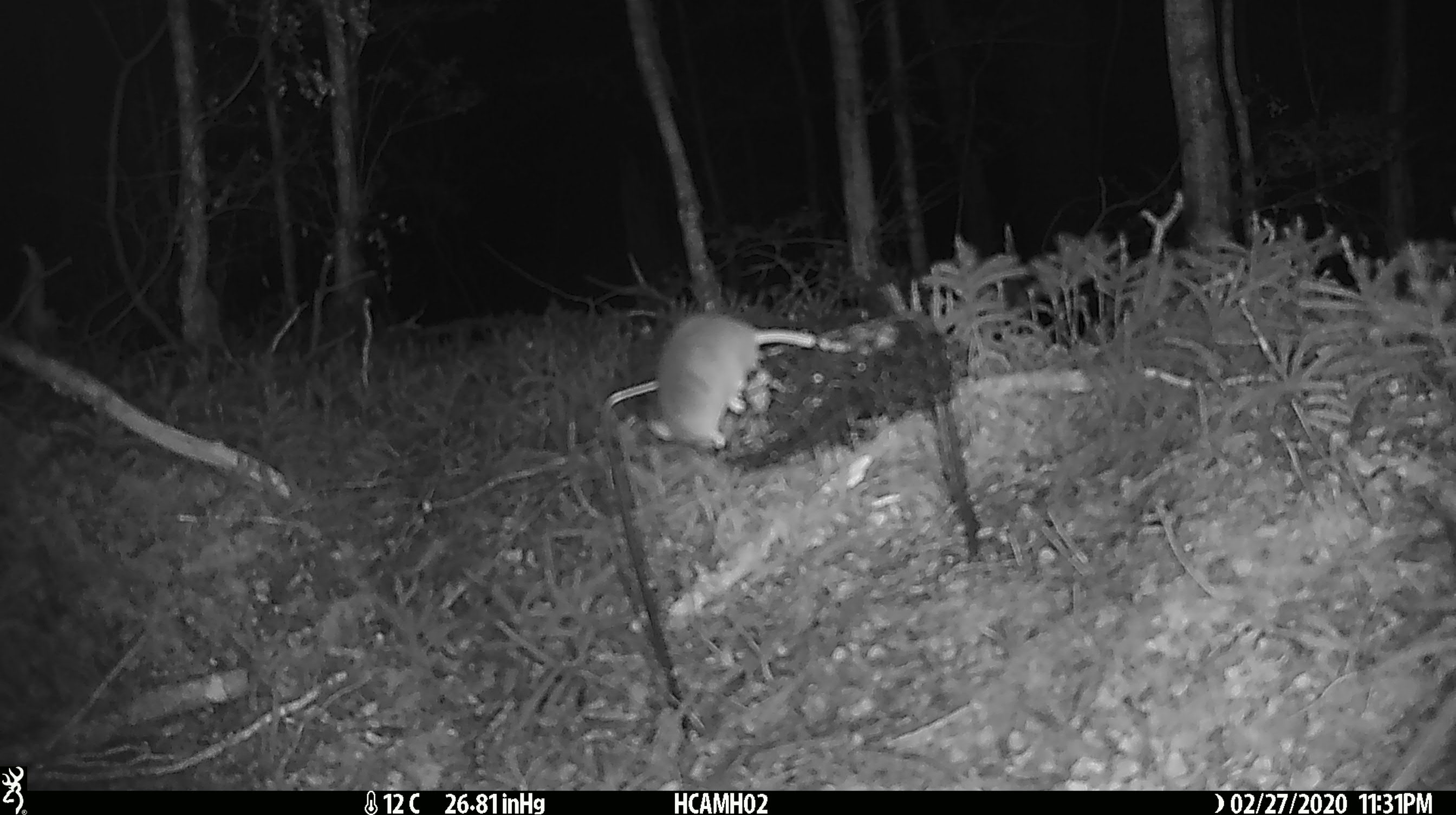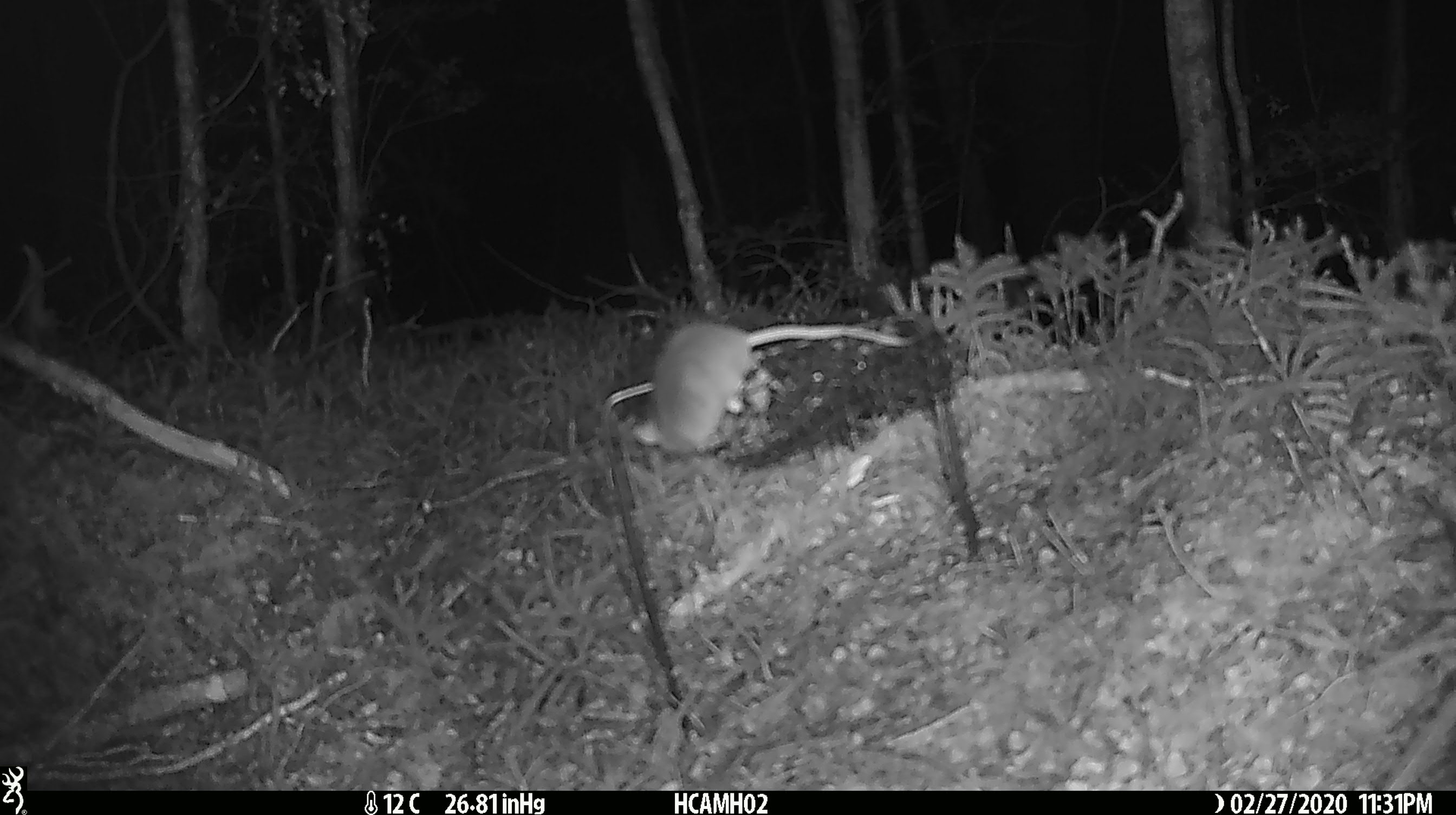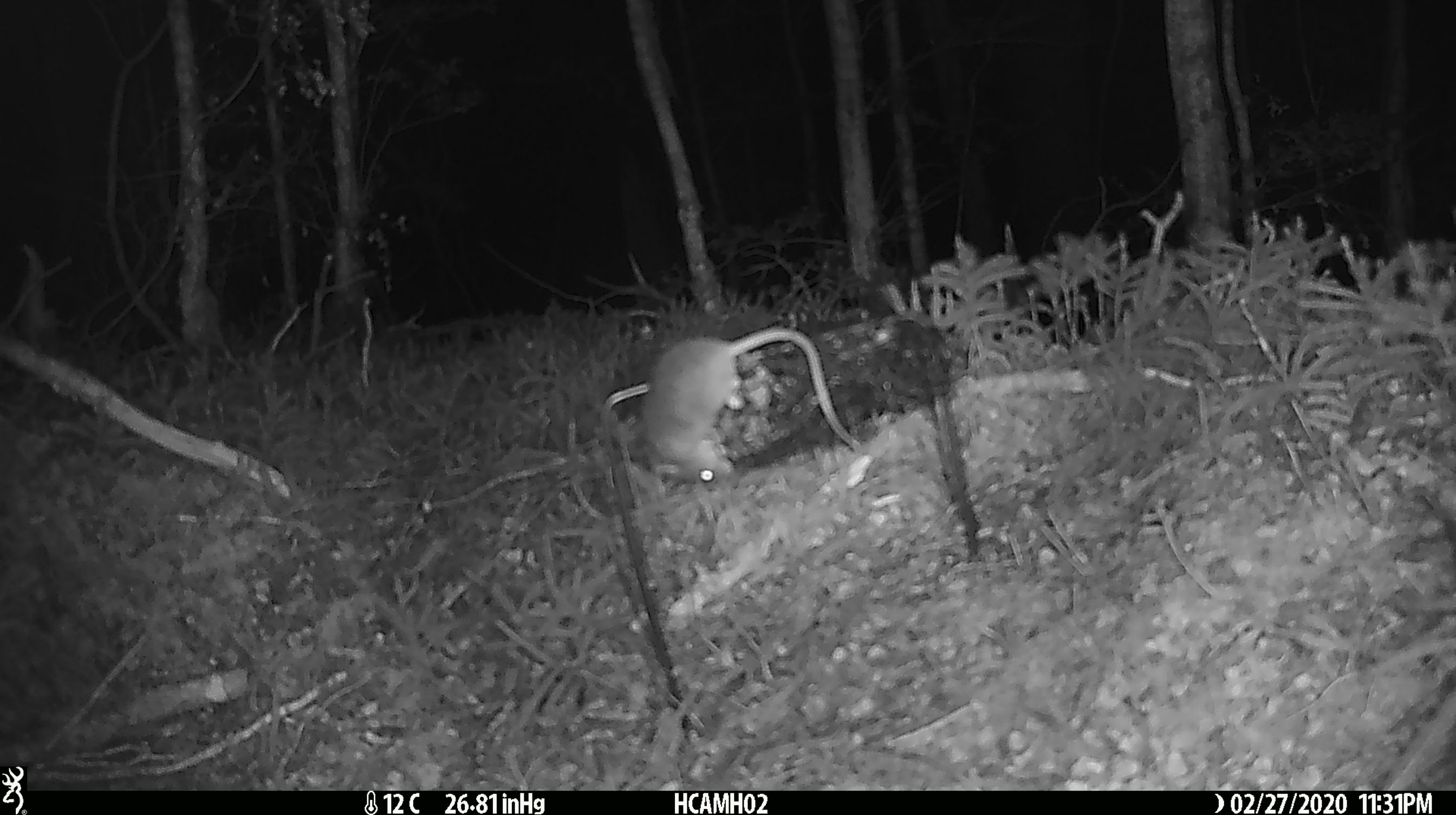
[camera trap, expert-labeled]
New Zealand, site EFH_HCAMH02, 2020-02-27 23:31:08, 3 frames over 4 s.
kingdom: Animalia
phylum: Chordata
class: Mammalia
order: Rodentia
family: Muridae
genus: Mus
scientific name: Mus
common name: mouse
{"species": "mouse (Mus)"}